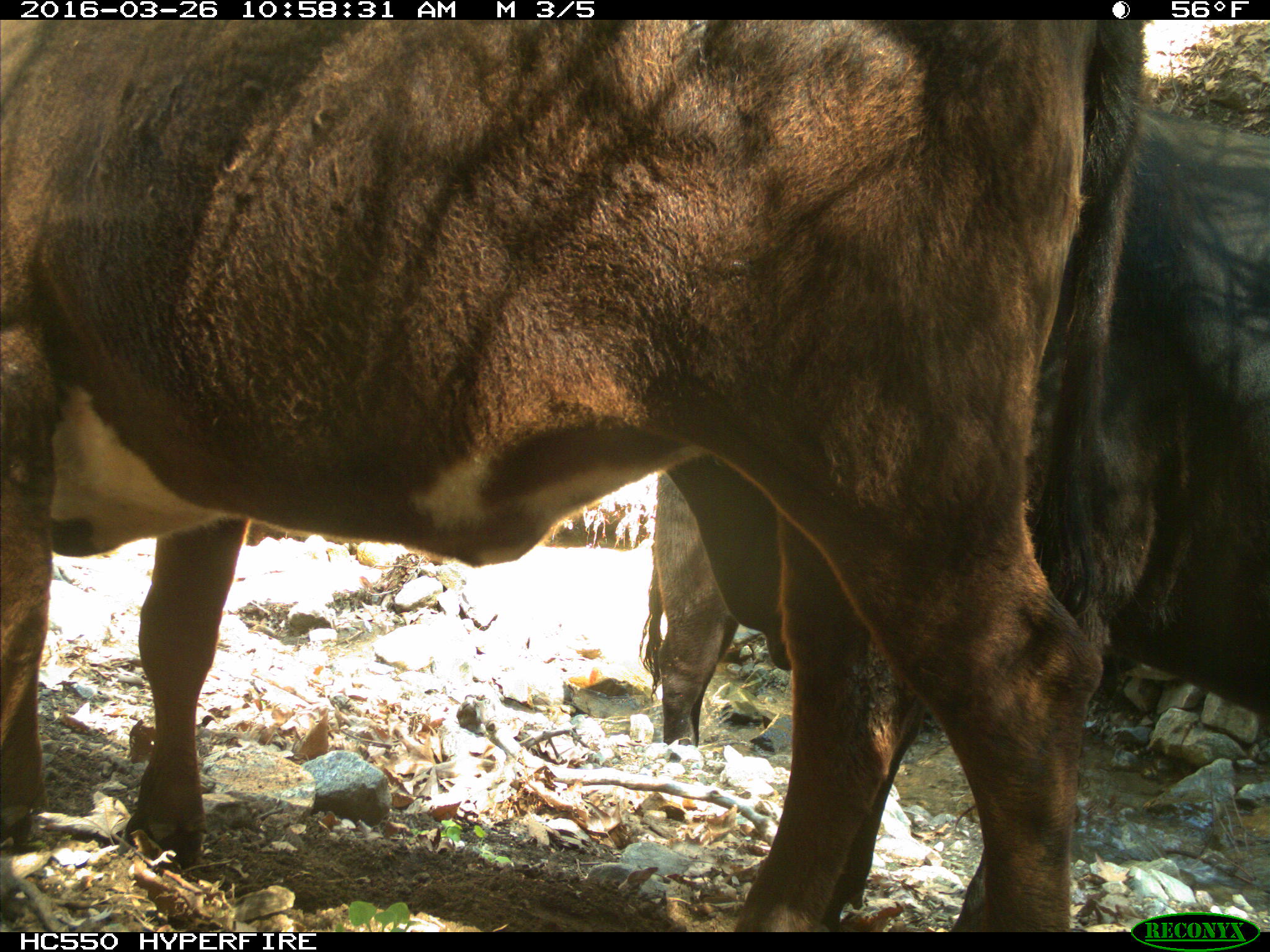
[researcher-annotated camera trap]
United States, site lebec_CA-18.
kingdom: Animalia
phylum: Chordata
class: Mammalia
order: Artiodactyla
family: Bovidae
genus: Bos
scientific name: Bos taurus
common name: domestic cow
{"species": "Bos taurus (domestic cow)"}